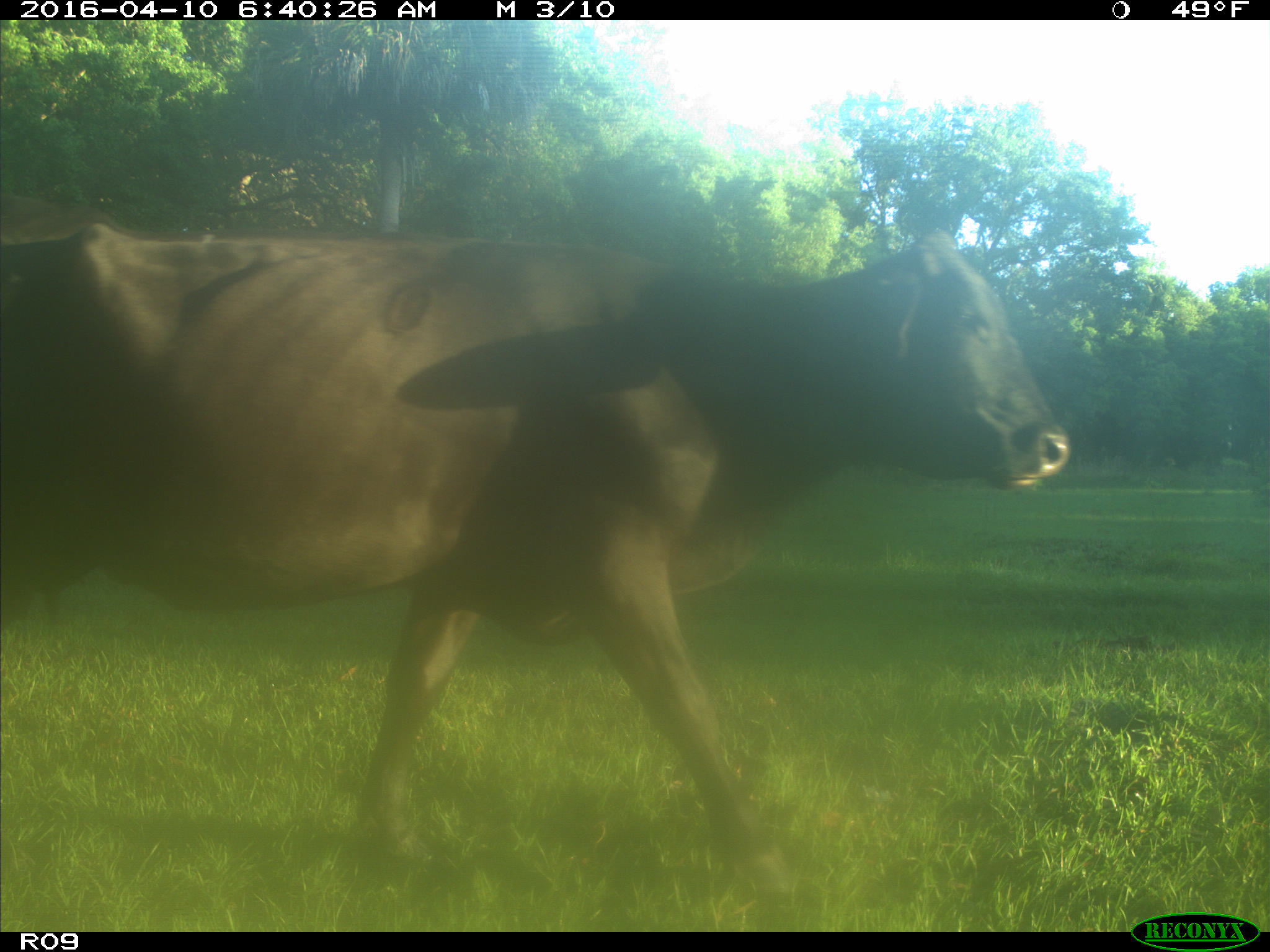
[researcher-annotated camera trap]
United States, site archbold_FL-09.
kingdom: Animalia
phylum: Chordata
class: Mammalia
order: Artiodactyla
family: Bovidae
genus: Bos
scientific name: Bos taurus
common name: domestic cow